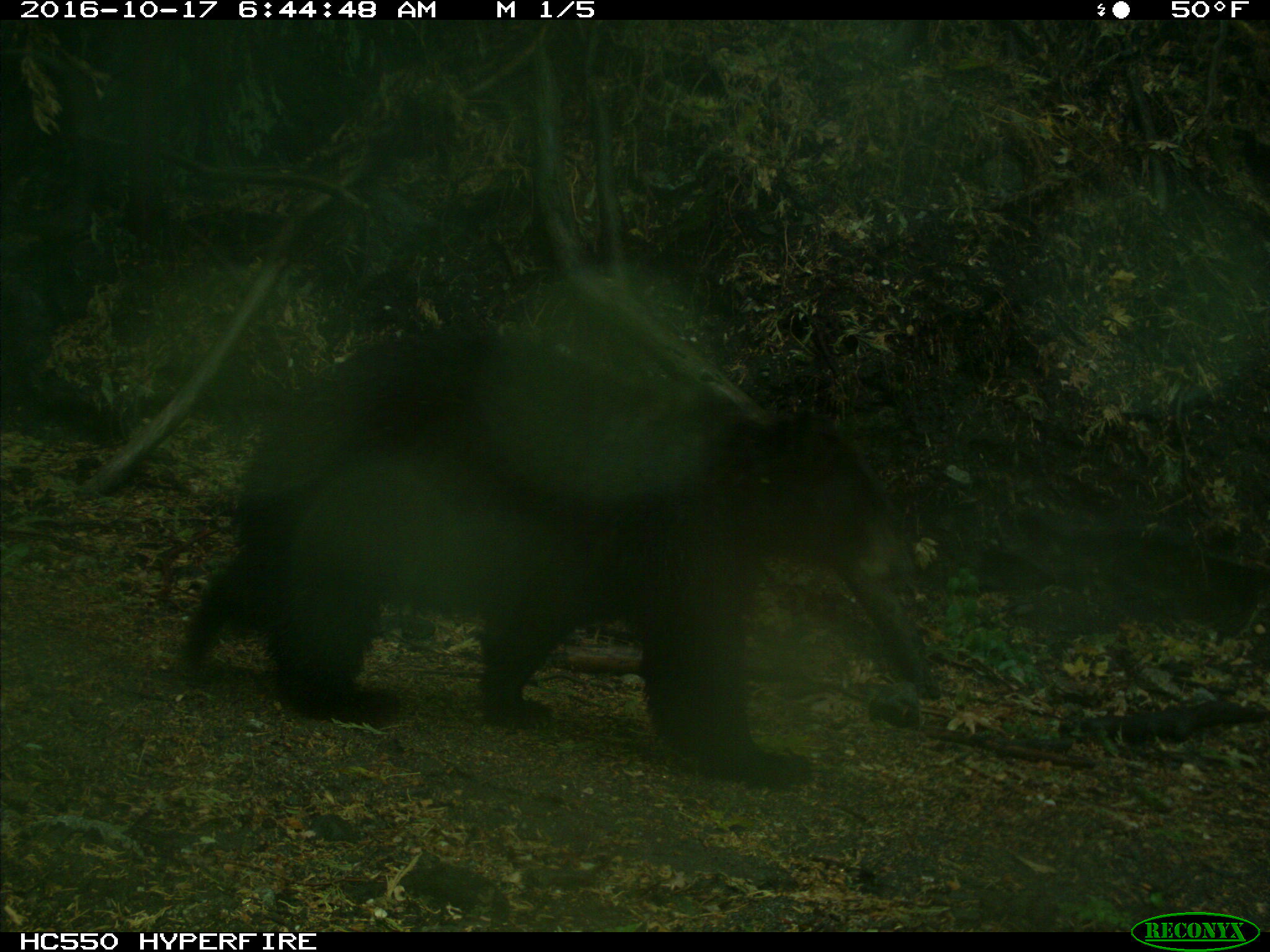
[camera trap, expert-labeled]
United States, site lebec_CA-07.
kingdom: Animalia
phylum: Chordata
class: Mammalia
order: Carnivora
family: Ursidae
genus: Ursus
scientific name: Ursus americanus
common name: american black bear